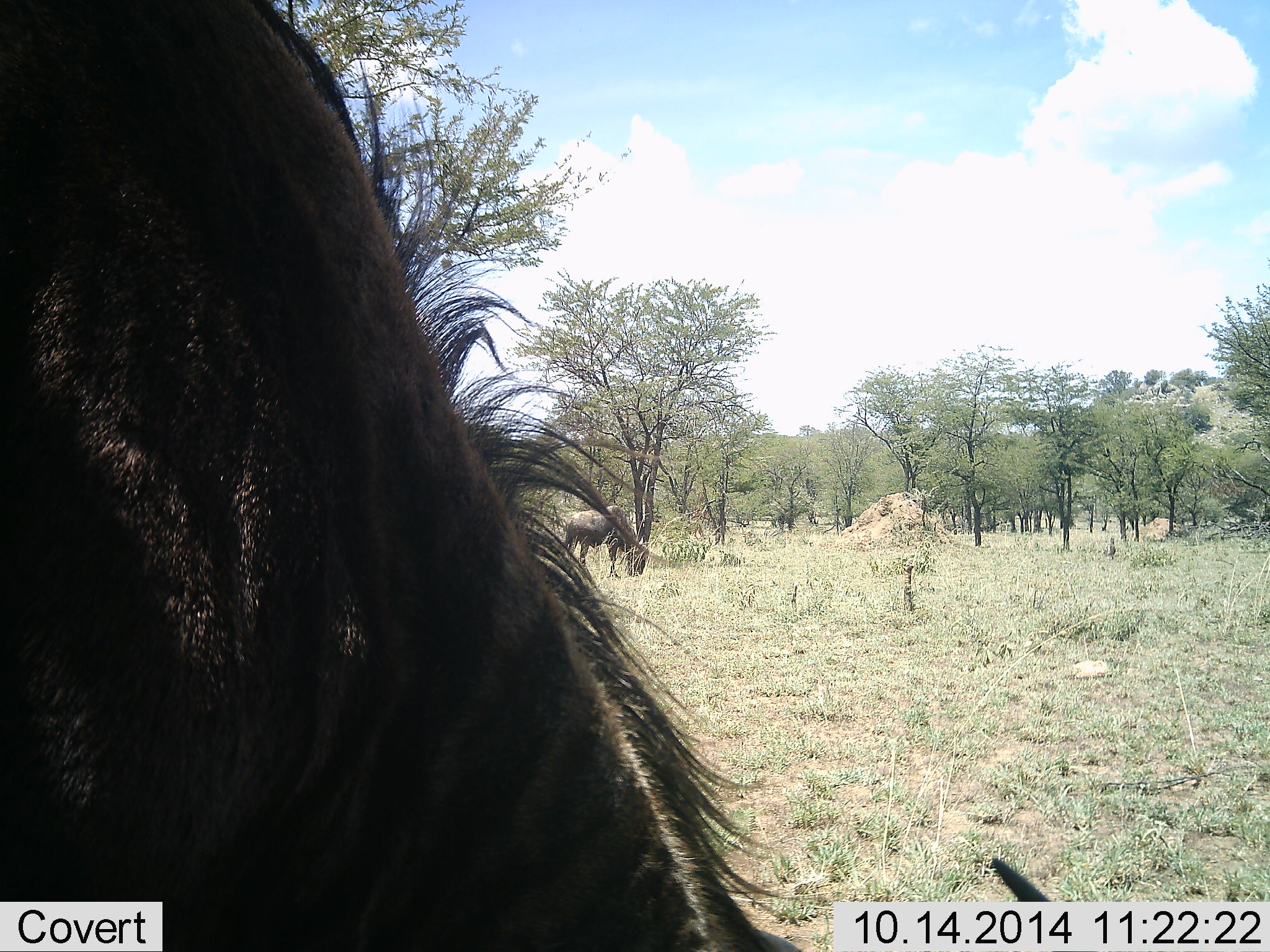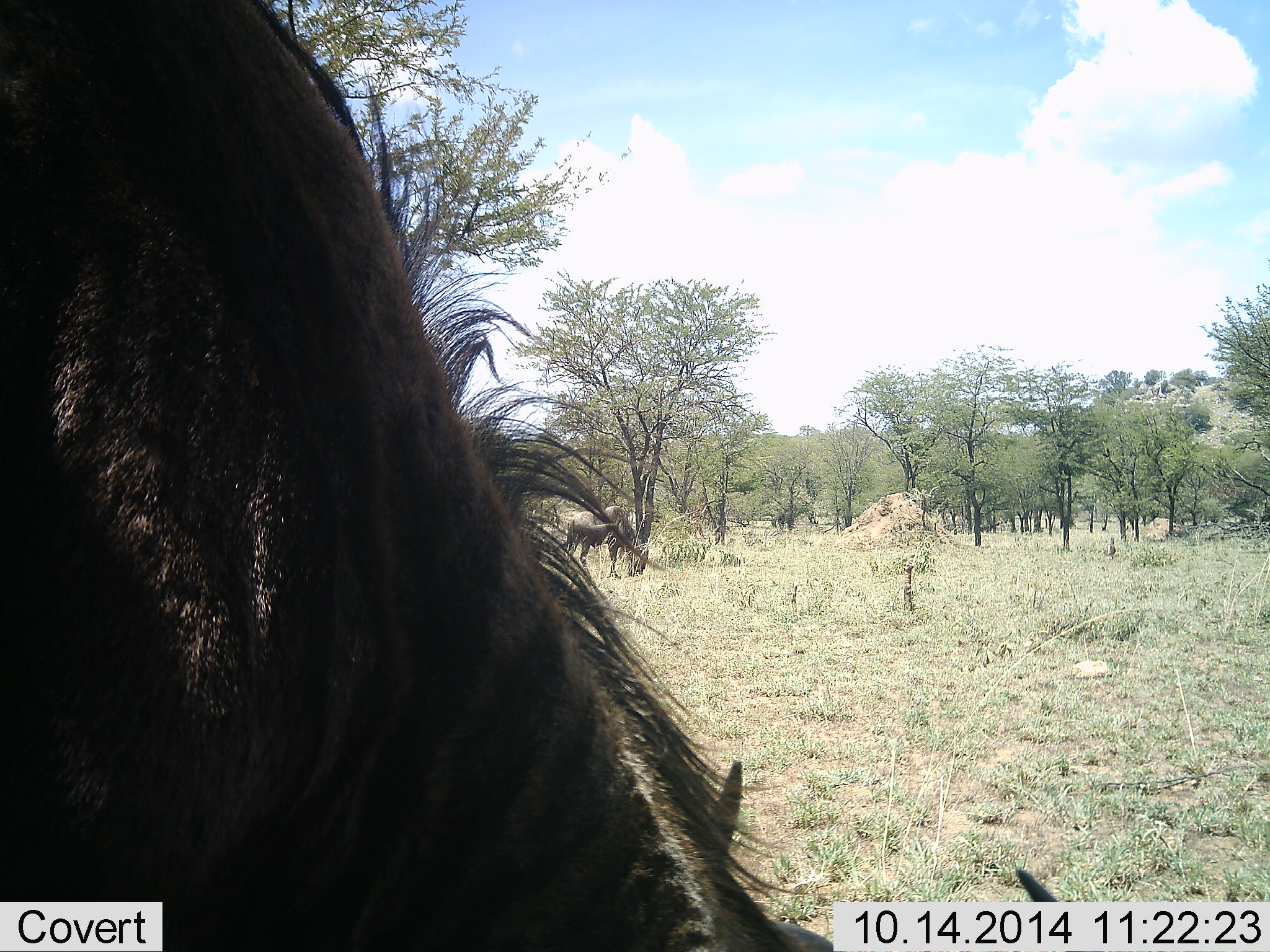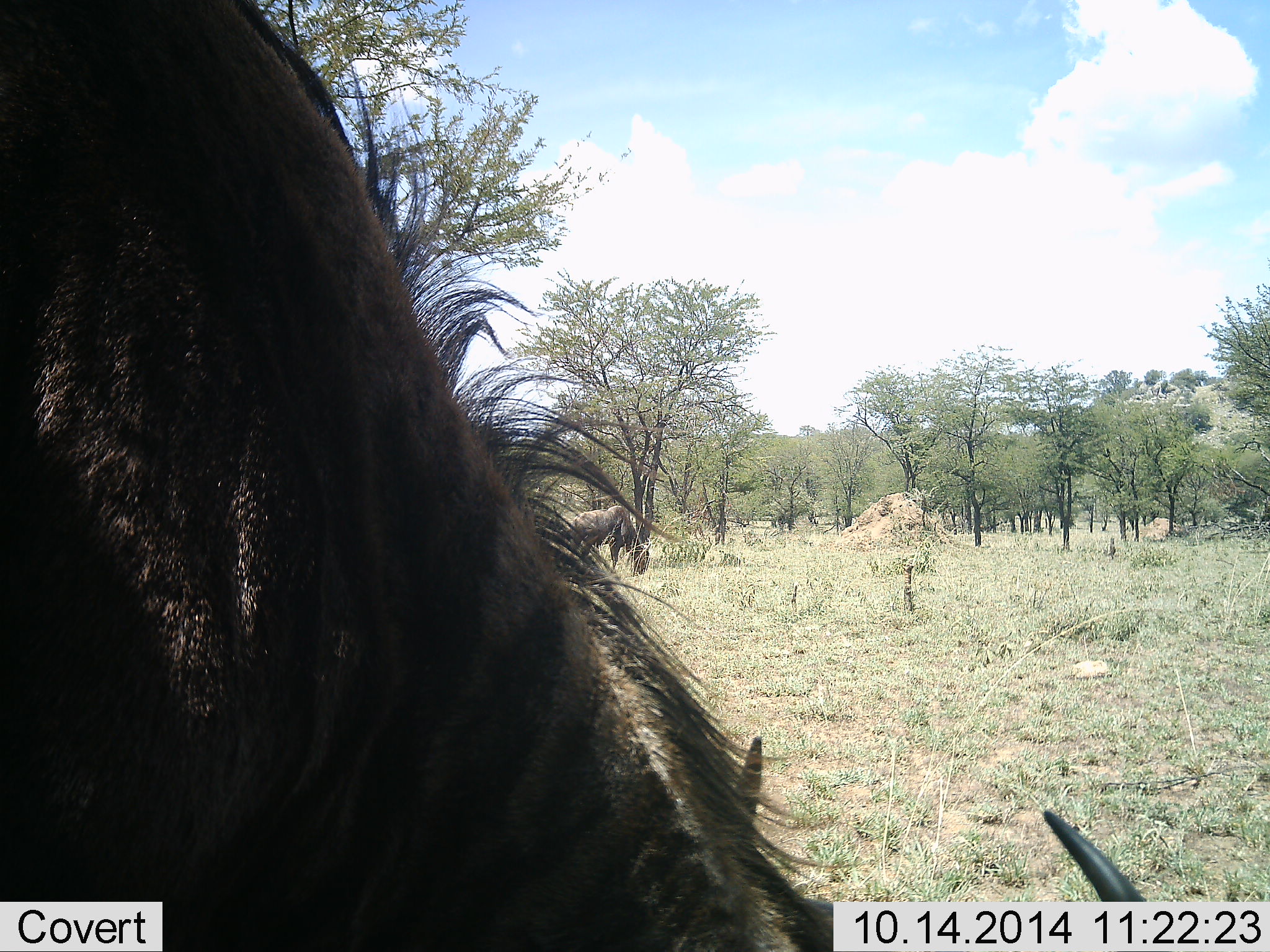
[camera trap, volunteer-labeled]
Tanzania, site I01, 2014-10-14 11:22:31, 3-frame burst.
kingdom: Animalia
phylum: Chordata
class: Mammalia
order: Artiodactyla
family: Bovidae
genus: Connochaetes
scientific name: Connochaetes taurinus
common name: blue wildebeest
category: wildebeest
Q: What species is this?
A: Wildebeest (blue wildebeest) (Connochaetes taurinus).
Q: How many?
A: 2.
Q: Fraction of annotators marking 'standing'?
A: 40%.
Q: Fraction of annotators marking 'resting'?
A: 0%.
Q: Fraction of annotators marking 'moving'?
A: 0%.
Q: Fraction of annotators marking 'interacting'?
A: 10%.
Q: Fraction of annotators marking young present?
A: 0%.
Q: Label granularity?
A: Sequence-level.